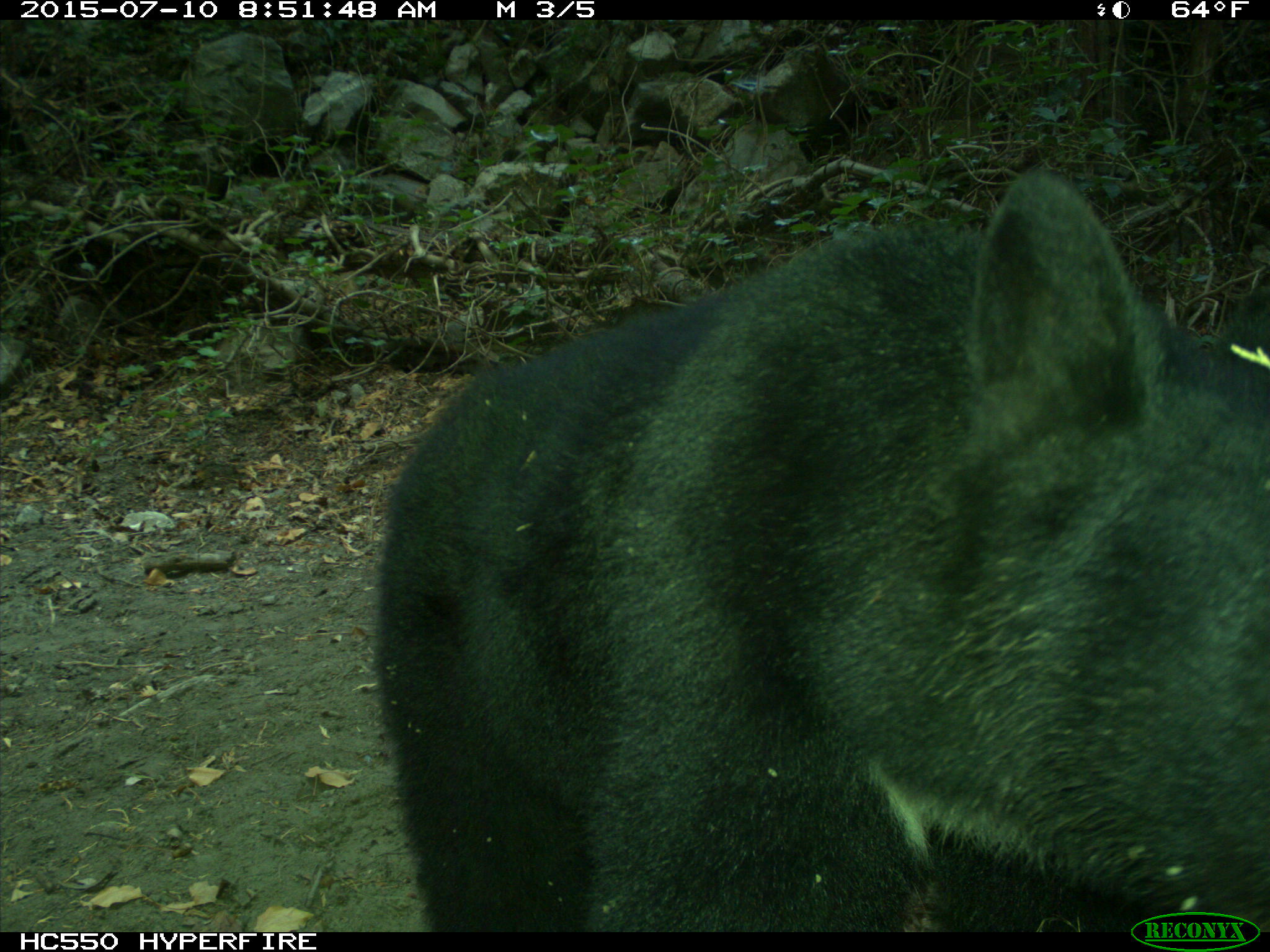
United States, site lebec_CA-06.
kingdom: Animalia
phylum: Chordata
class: Mammalia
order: Carnivora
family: Ursidae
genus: Ursus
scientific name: Ursus americanus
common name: american black bear